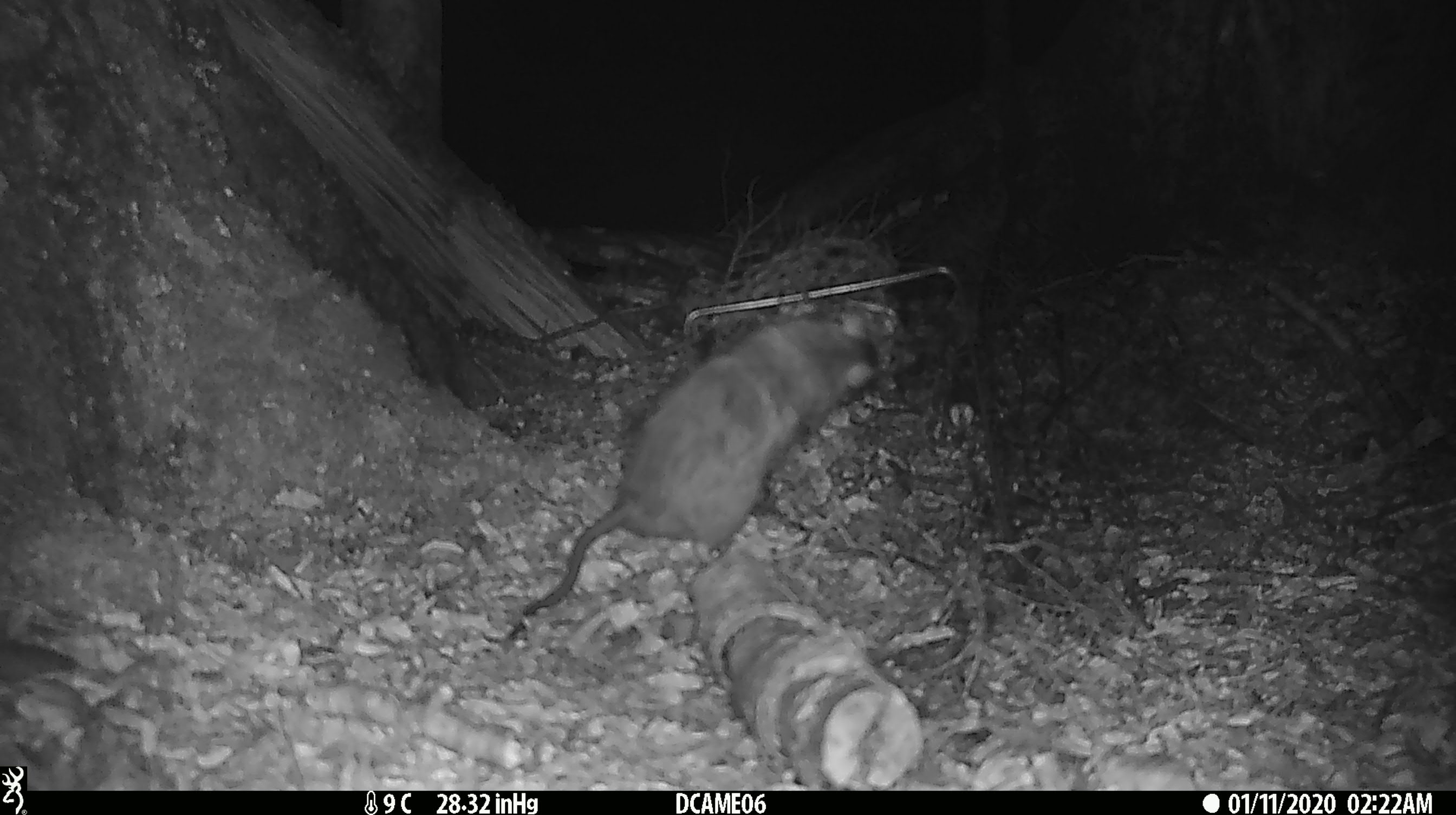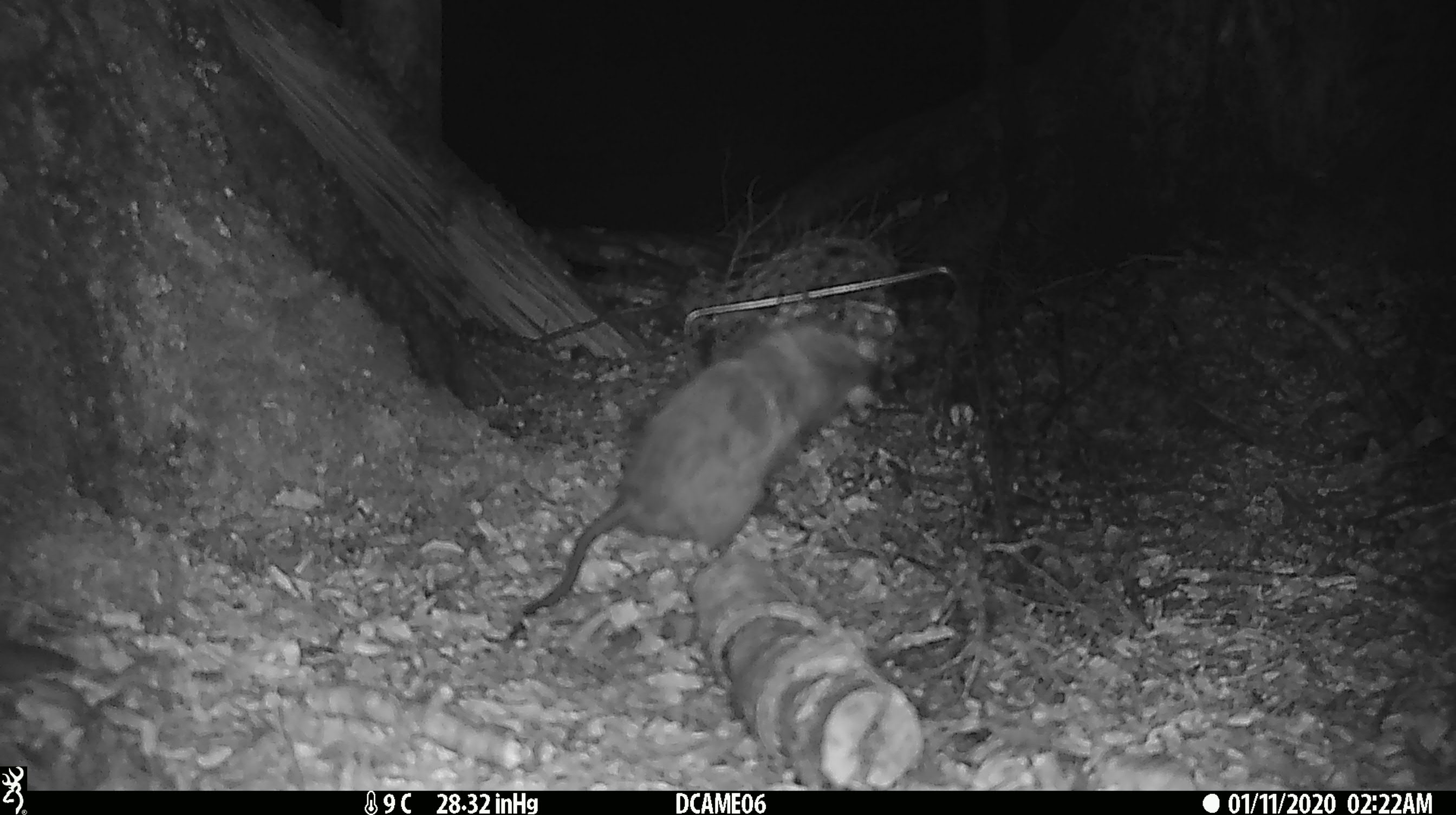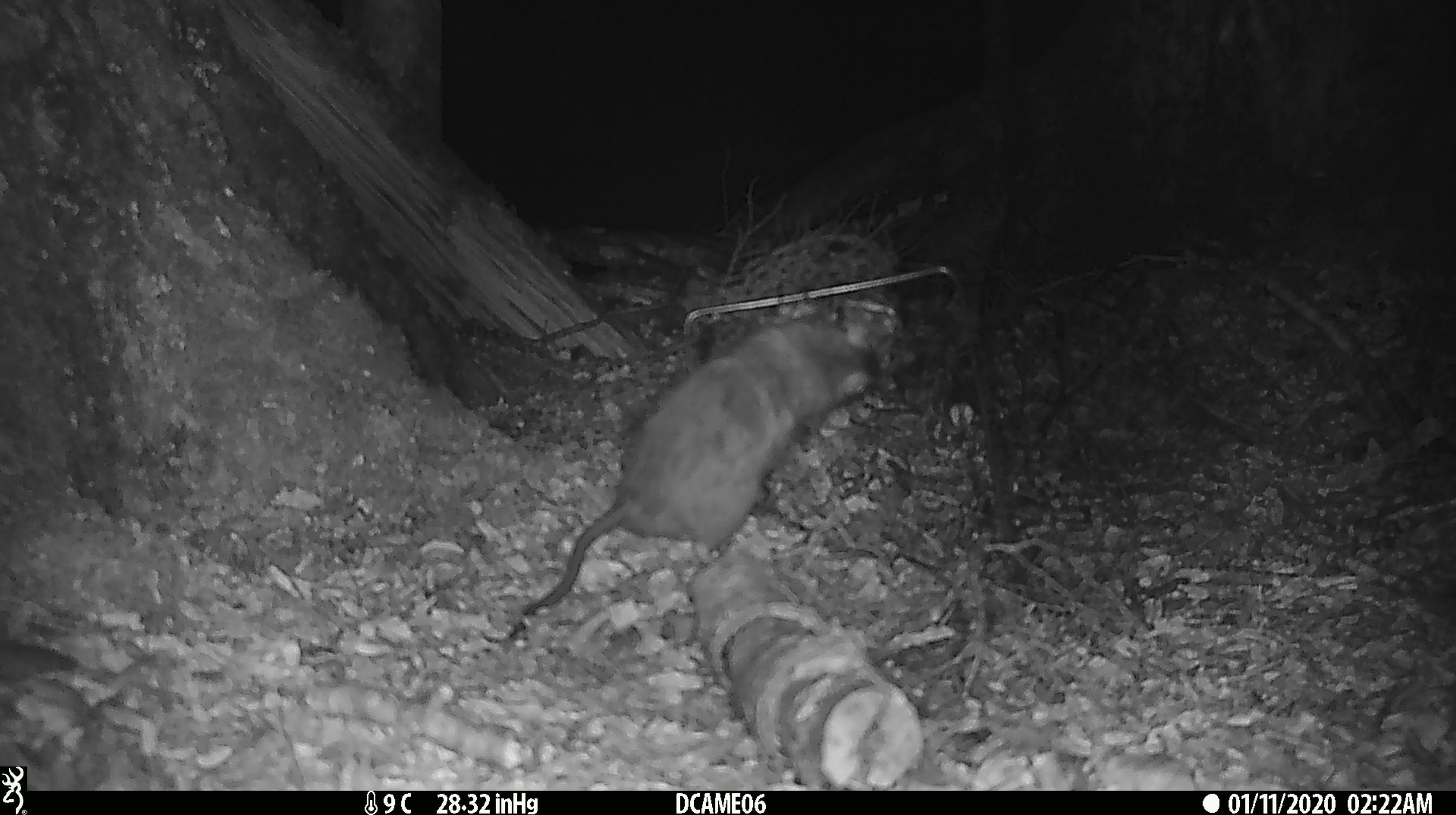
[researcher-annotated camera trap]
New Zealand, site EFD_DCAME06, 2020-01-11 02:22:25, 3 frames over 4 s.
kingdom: Animalia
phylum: Chordata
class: Mammalia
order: Rodentia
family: Muridae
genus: Rattus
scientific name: Rattus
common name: rat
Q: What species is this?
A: Rat (Rattus).